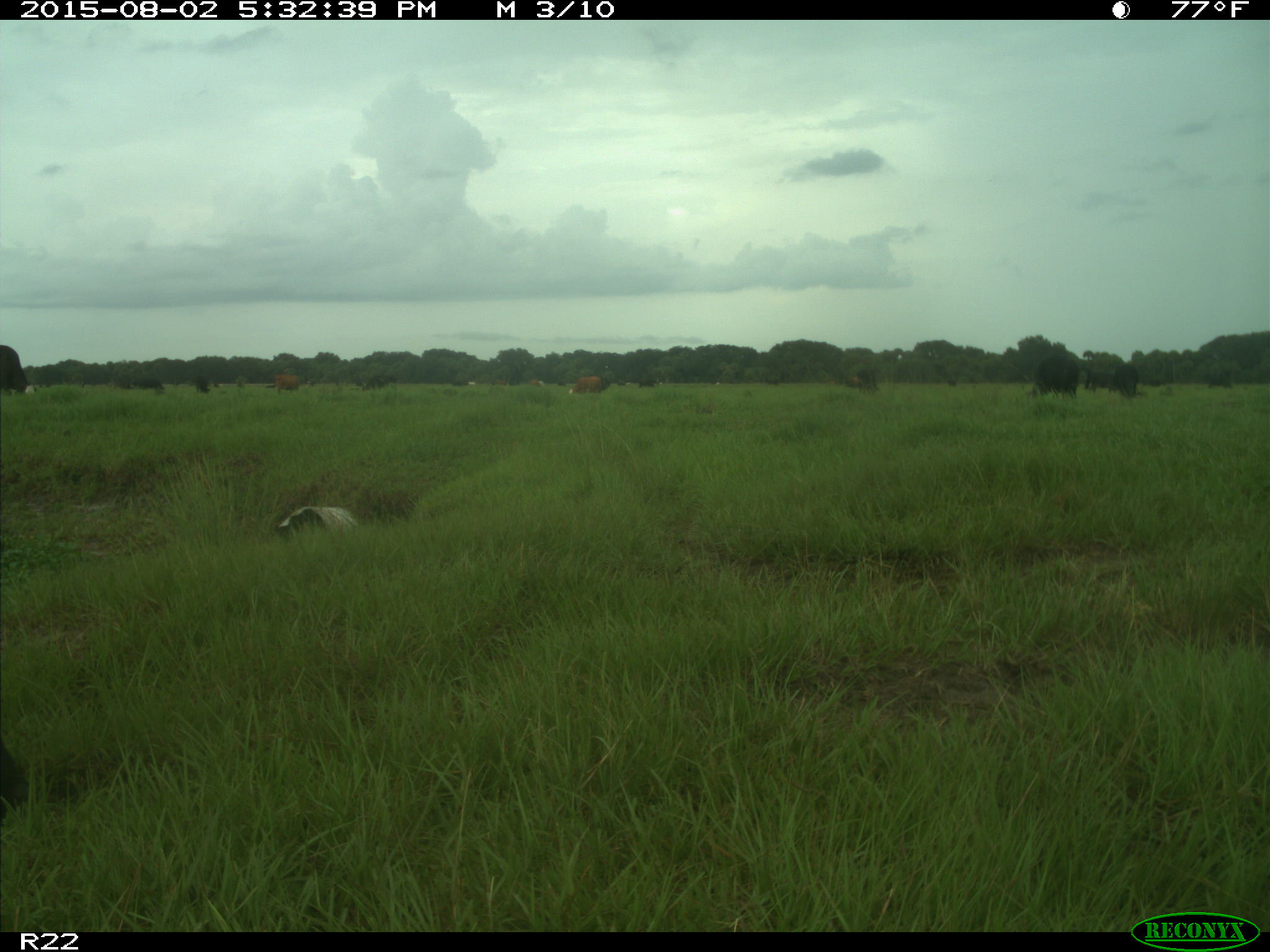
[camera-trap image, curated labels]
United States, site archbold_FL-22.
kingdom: Animalia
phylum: Chordata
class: Mammalia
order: Artiodactyla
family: Bovidae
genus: Bos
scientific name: Bos taurus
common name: domestic cow